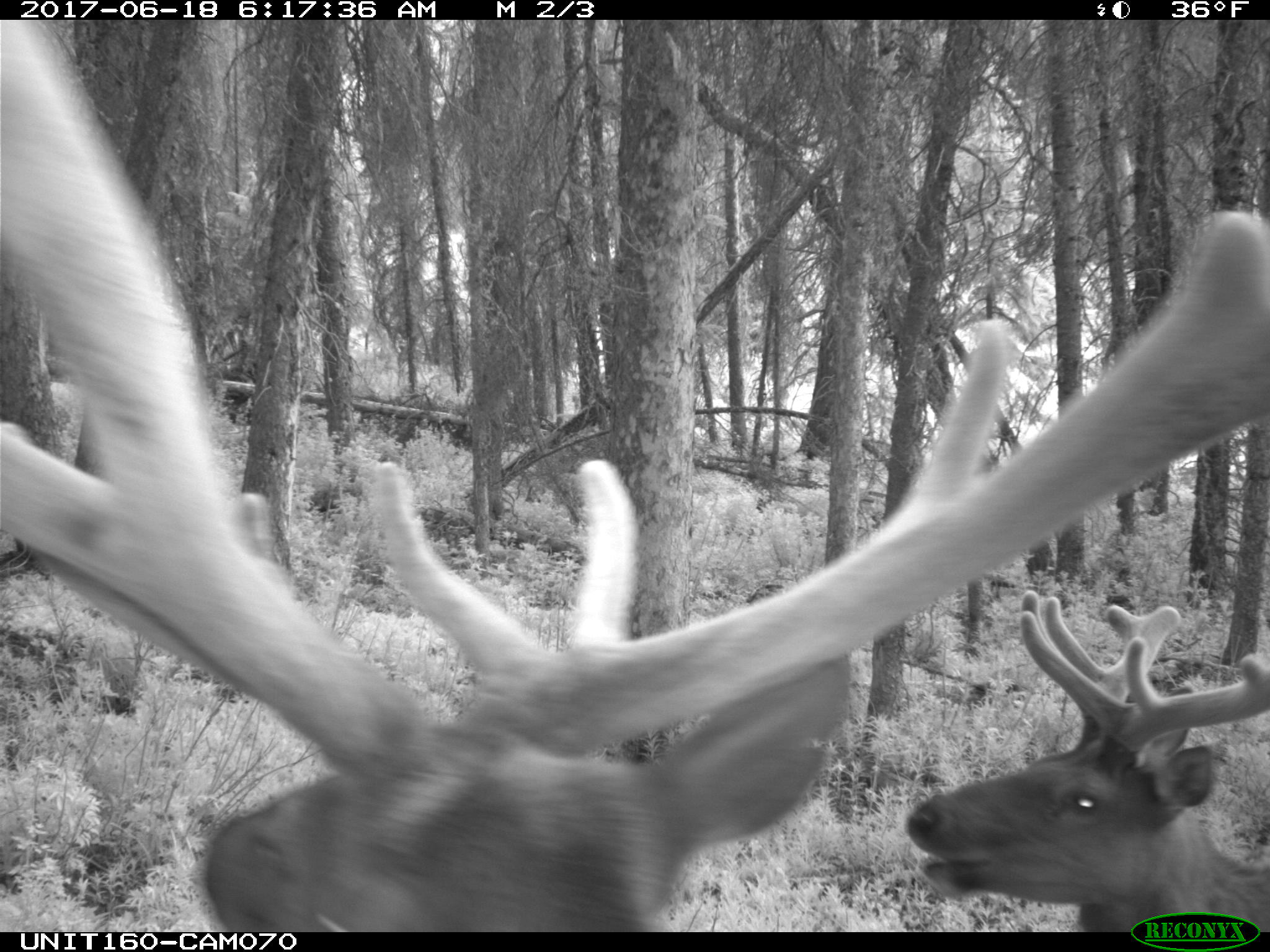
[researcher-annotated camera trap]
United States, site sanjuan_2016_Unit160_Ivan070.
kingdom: Animalia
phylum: Chordata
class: Mammalia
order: Artiodactyla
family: Cervidae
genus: Cervus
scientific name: Cervus elaphus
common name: red deer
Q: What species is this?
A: Cervus elaphus (red deer).